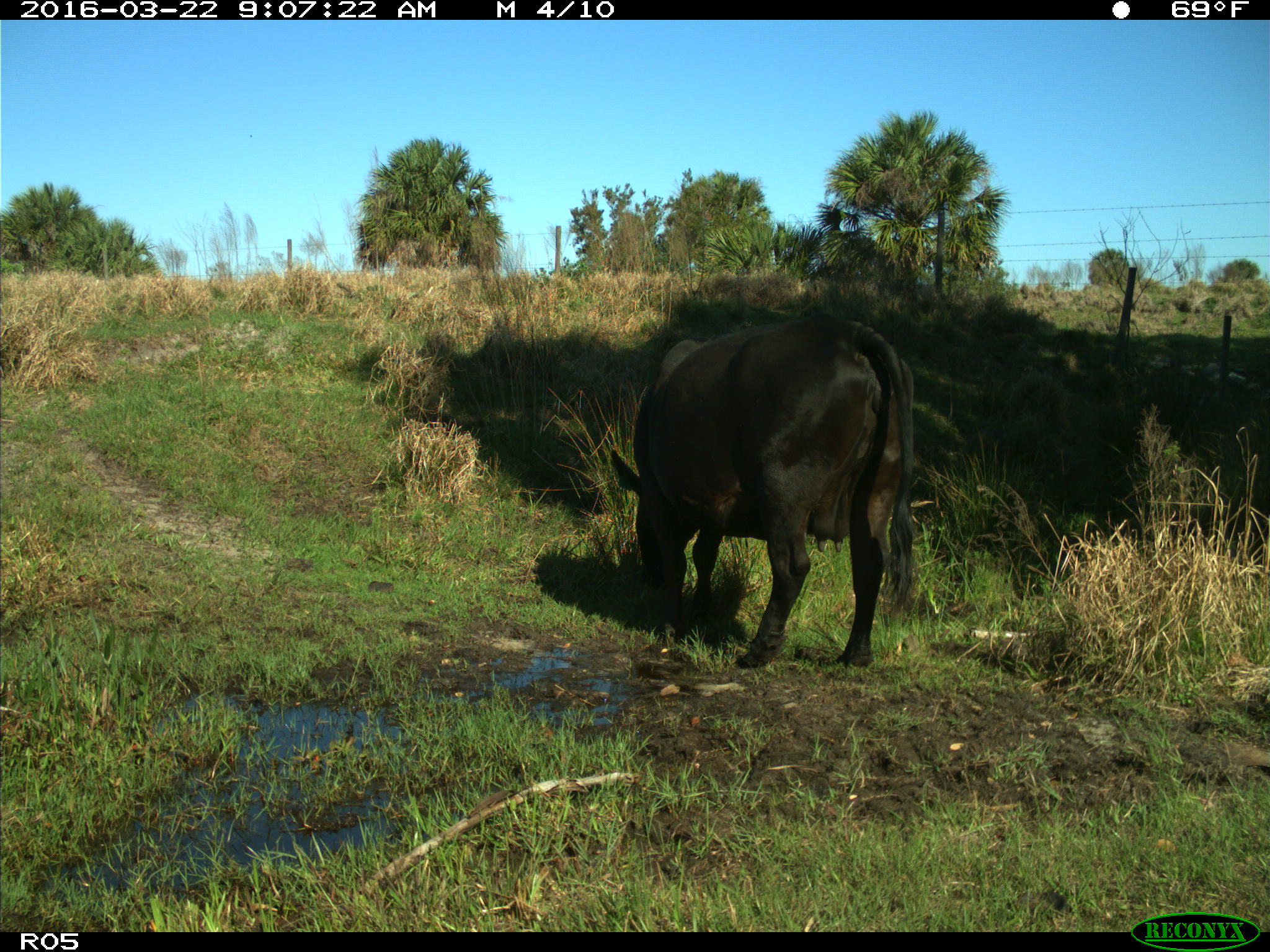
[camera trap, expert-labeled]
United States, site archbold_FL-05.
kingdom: Animalia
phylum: Chordata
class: Mammalia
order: Artiodactyla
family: Bovidae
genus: Bos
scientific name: Bos taurus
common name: domestic cow